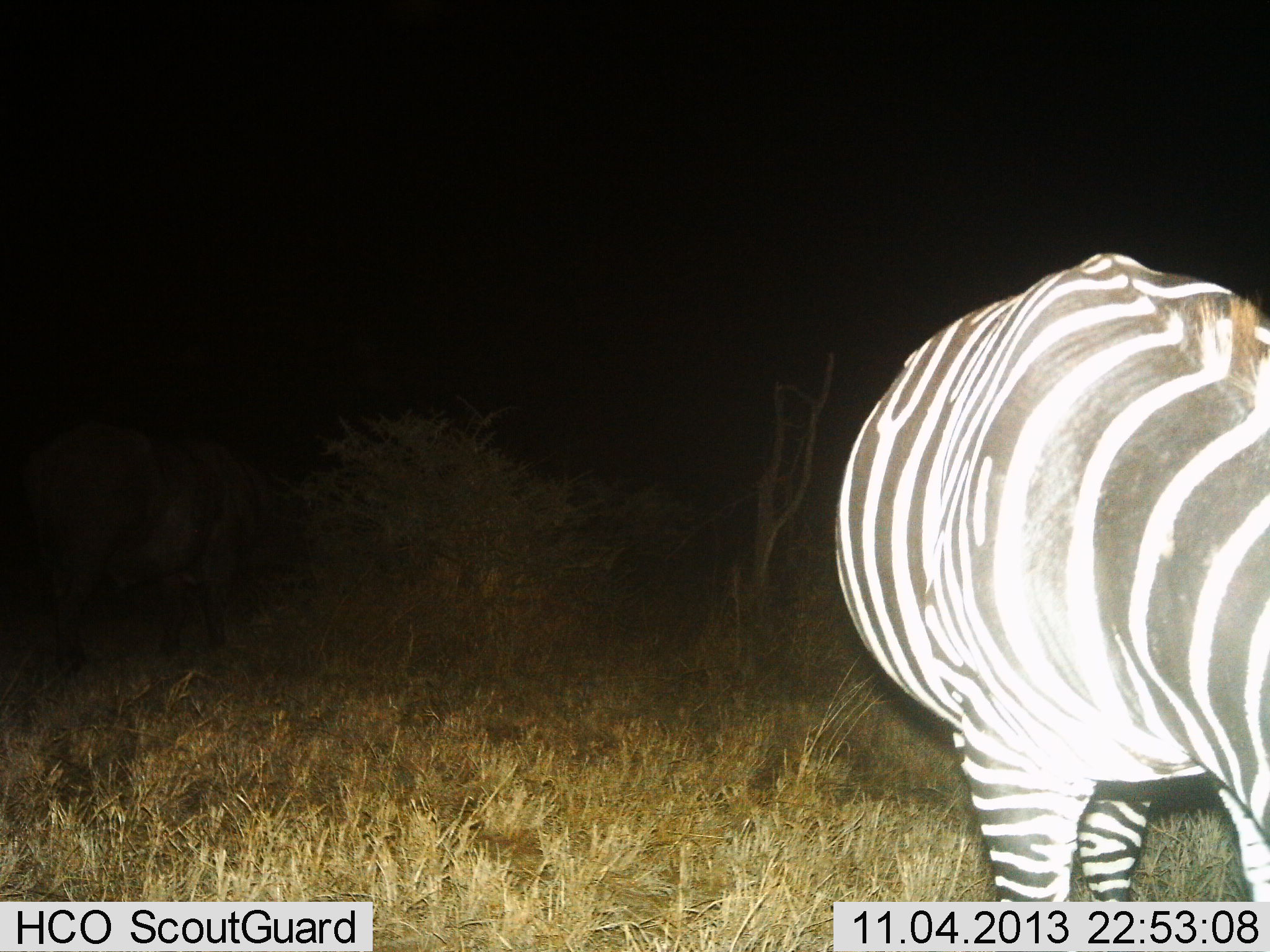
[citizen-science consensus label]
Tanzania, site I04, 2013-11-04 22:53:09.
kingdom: Animalia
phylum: Chordata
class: Mammalia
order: Perissodactyla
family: Equidae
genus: Equus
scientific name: Equus quagga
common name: plains zebra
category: zebra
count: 1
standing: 57%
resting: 0%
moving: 0%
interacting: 0%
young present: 0%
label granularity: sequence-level